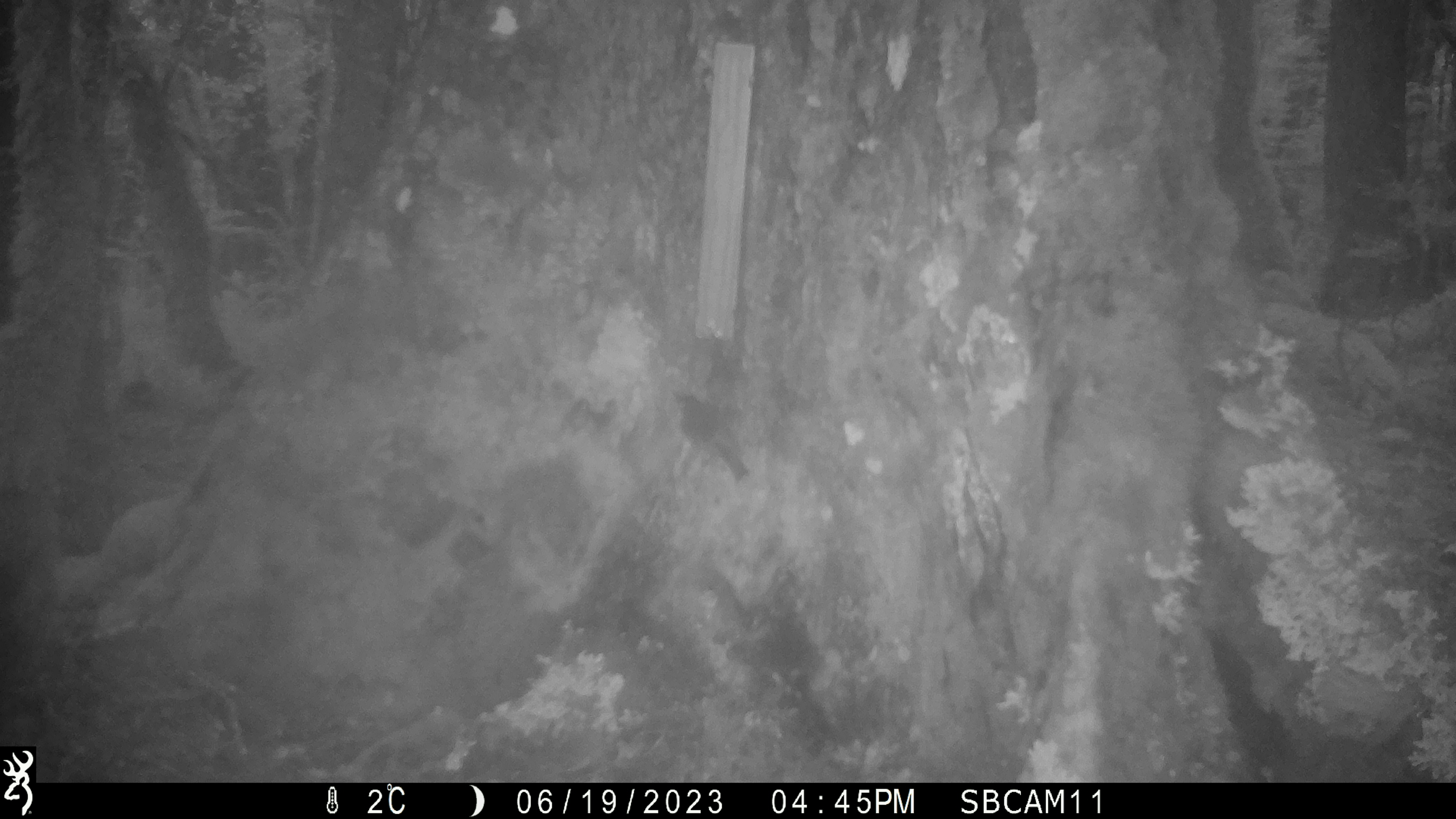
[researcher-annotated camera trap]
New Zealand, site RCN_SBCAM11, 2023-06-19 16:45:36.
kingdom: Animalia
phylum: Chordata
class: Aves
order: Passeriformes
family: Petroicidae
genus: Petroica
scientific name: Petroica australis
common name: new zealand robin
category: robin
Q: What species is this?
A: Robin (new zealand robin) (Petroica australis).